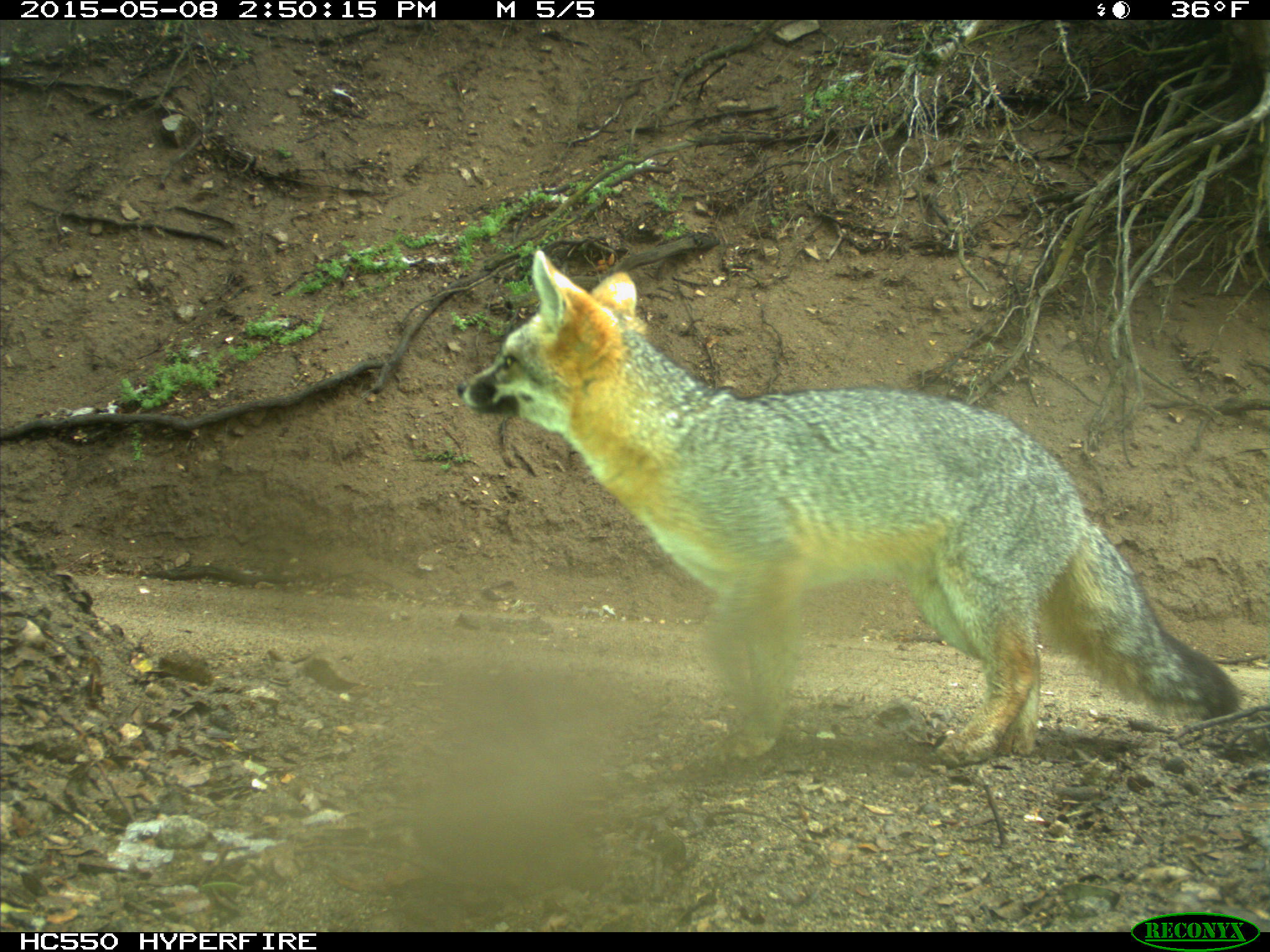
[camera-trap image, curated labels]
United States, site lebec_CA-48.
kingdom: Animalia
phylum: Chordata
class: Mammalia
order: Carnivora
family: Canidae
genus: Urocyon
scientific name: Urocyon cinereoargenteus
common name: gray fox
Urocyon cinereoargenteus (gray fox).